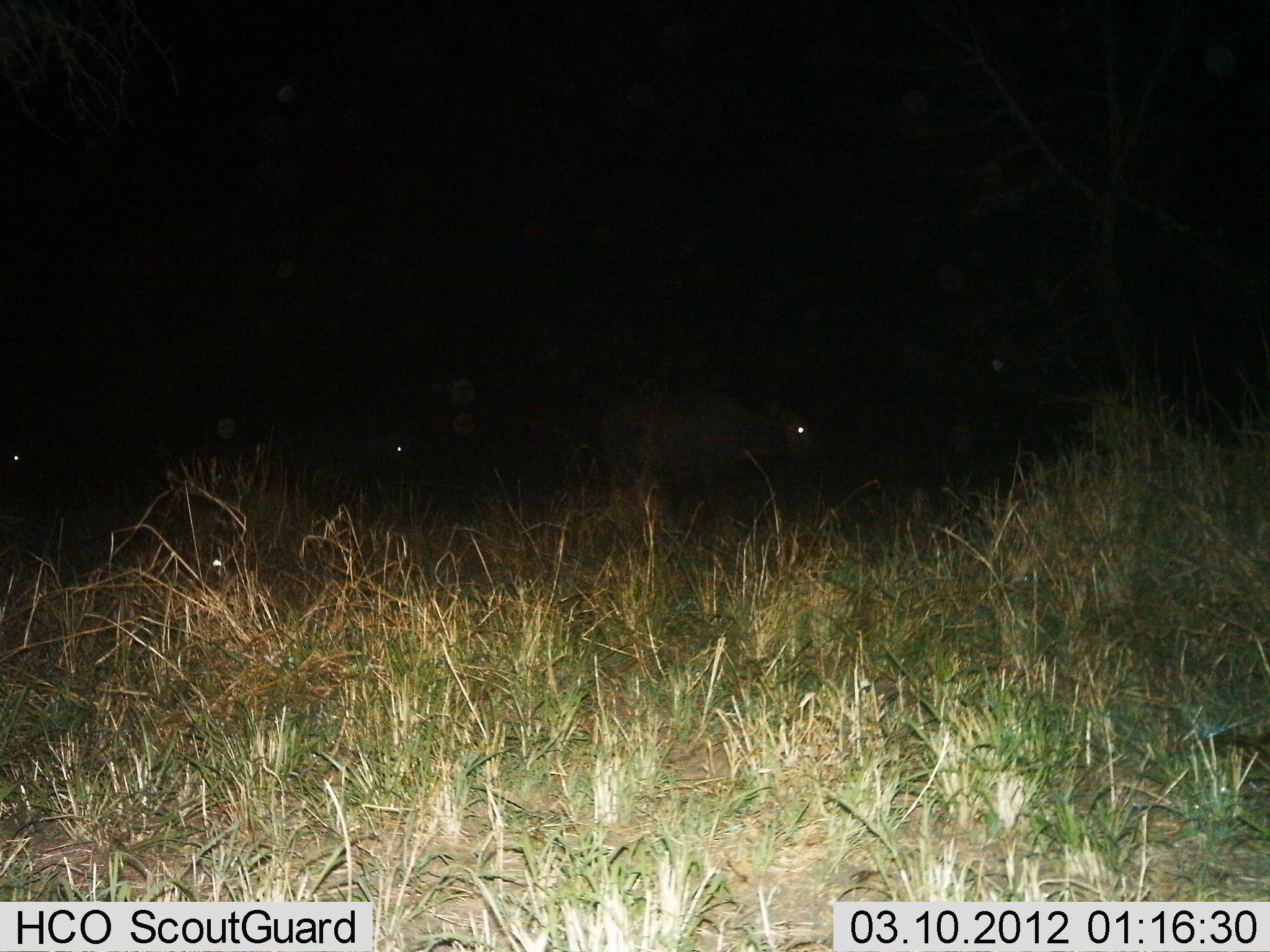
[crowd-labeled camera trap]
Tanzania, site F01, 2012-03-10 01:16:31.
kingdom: Animalia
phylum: Chordata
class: Mammalia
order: Artiodactyla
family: Bovidae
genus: Syncerus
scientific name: Syncerus caffer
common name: cape buffalo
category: buffalo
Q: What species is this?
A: Buffalo (cape buffalo) (Syncerus caffer).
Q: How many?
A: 3.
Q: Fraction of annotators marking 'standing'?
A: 46%.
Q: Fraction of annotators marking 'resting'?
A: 0%.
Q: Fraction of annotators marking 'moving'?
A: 62%.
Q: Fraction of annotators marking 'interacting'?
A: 0%.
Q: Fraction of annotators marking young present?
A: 0%.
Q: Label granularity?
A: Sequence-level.